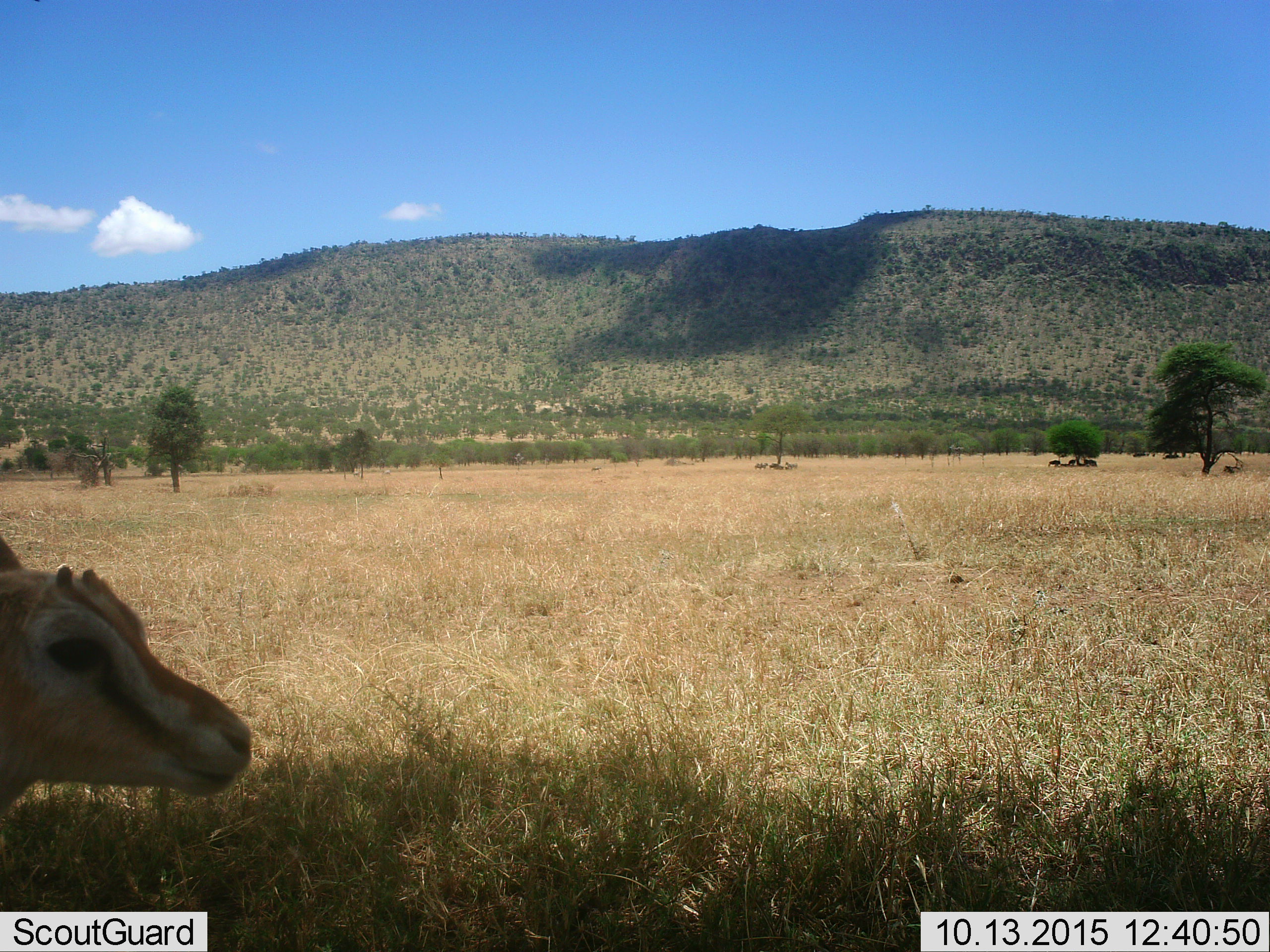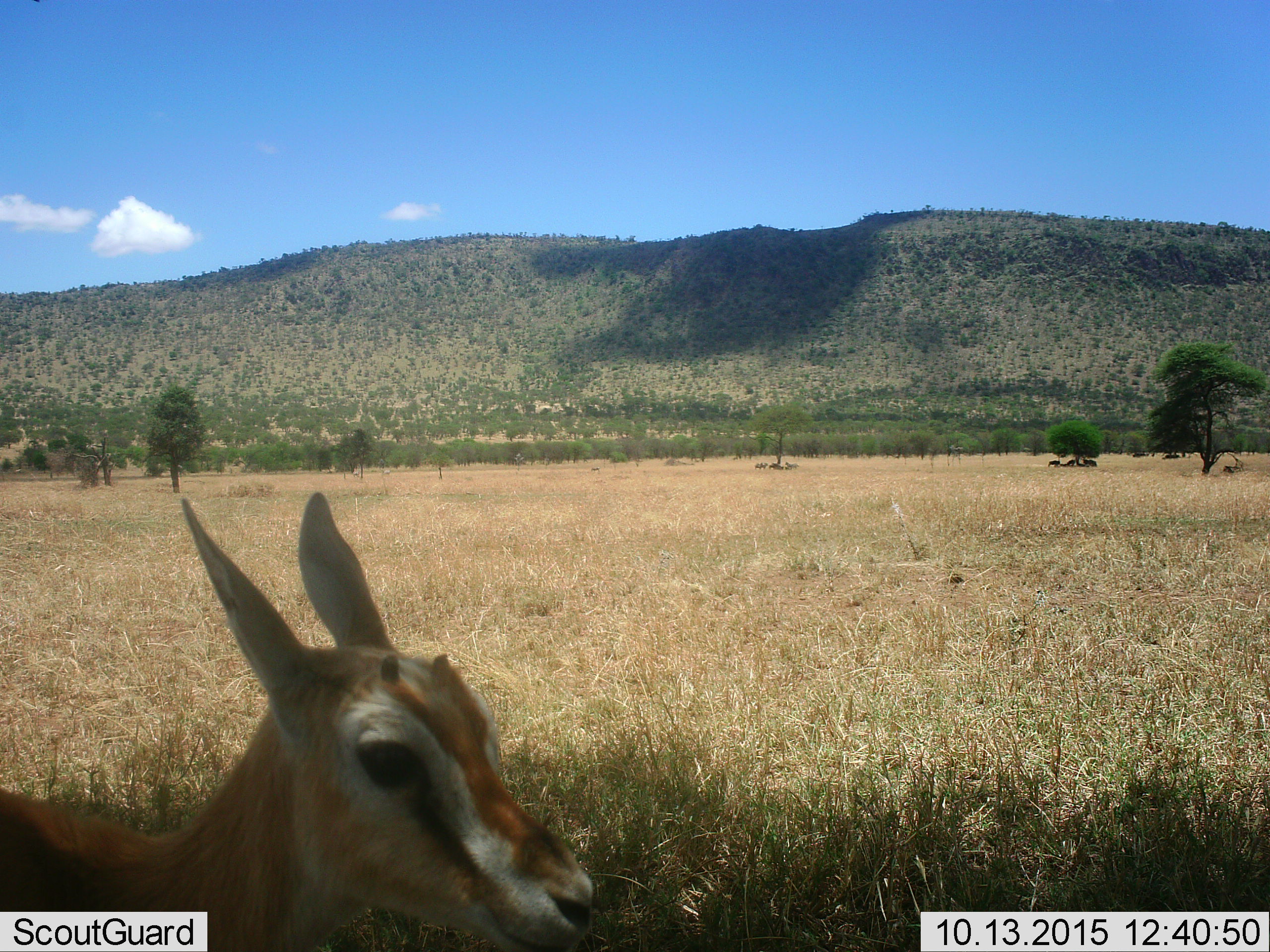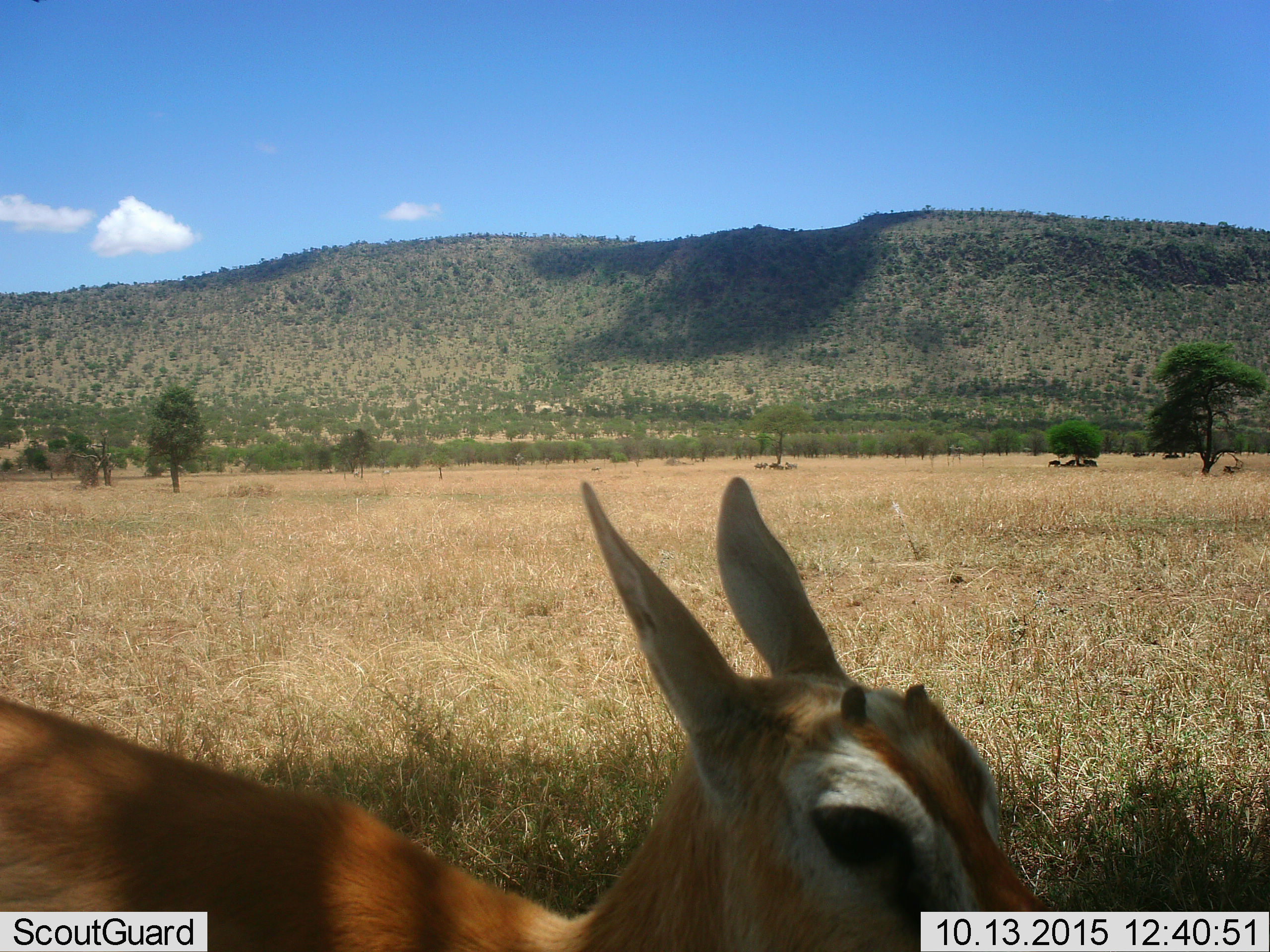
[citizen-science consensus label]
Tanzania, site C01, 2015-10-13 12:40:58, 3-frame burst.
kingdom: Animalia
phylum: Chordata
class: Mammalia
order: Artiodactyla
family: Bovidae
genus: Eudorcas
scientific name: Eudorcas thomsonii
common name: thomson's gazelle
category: gazellethomsons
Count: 1.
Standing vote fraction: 38%.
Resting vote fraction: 0%.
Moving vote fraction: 69%.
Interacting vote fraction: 8%.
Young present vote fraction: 23%.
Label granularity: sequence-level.